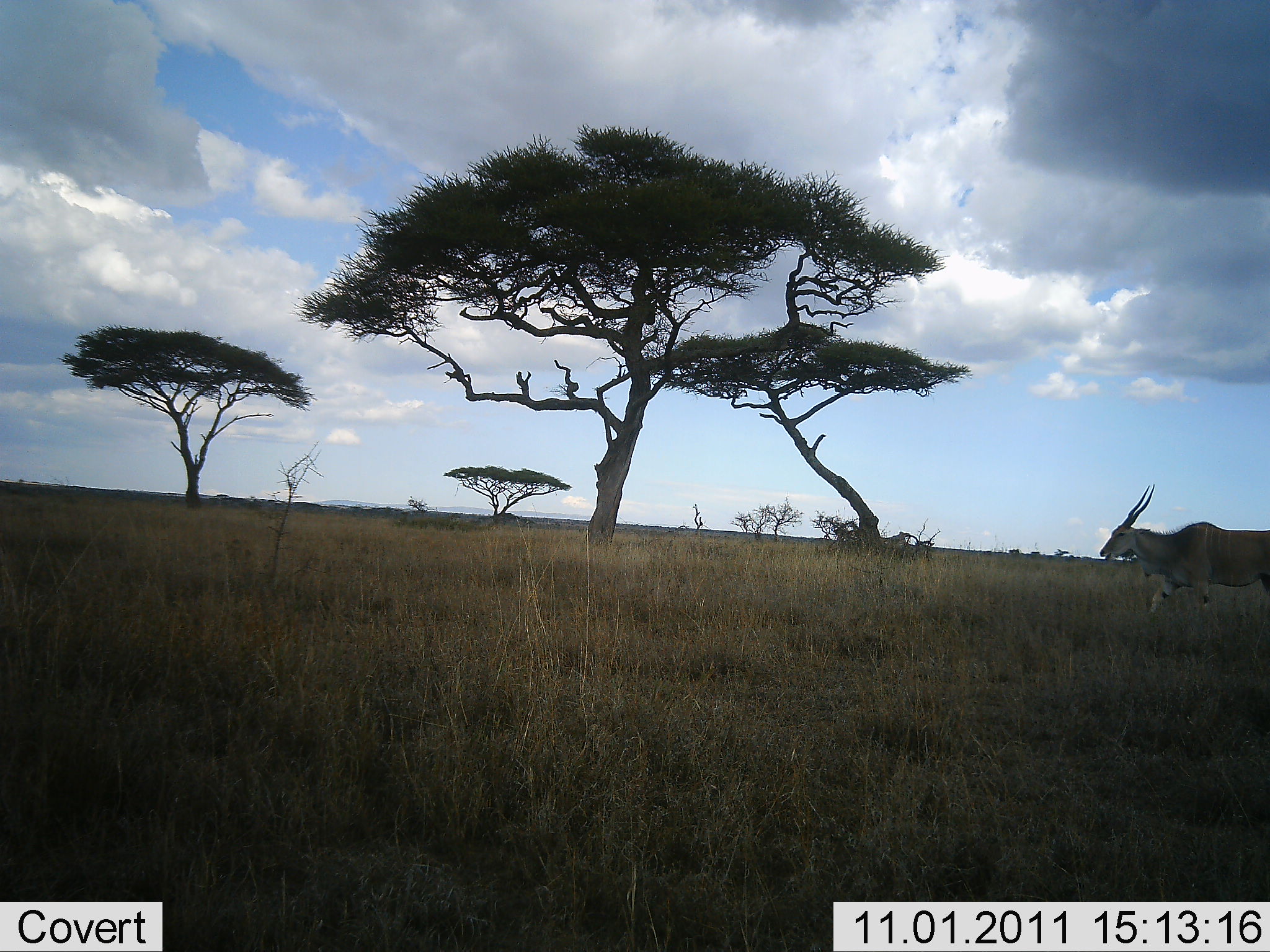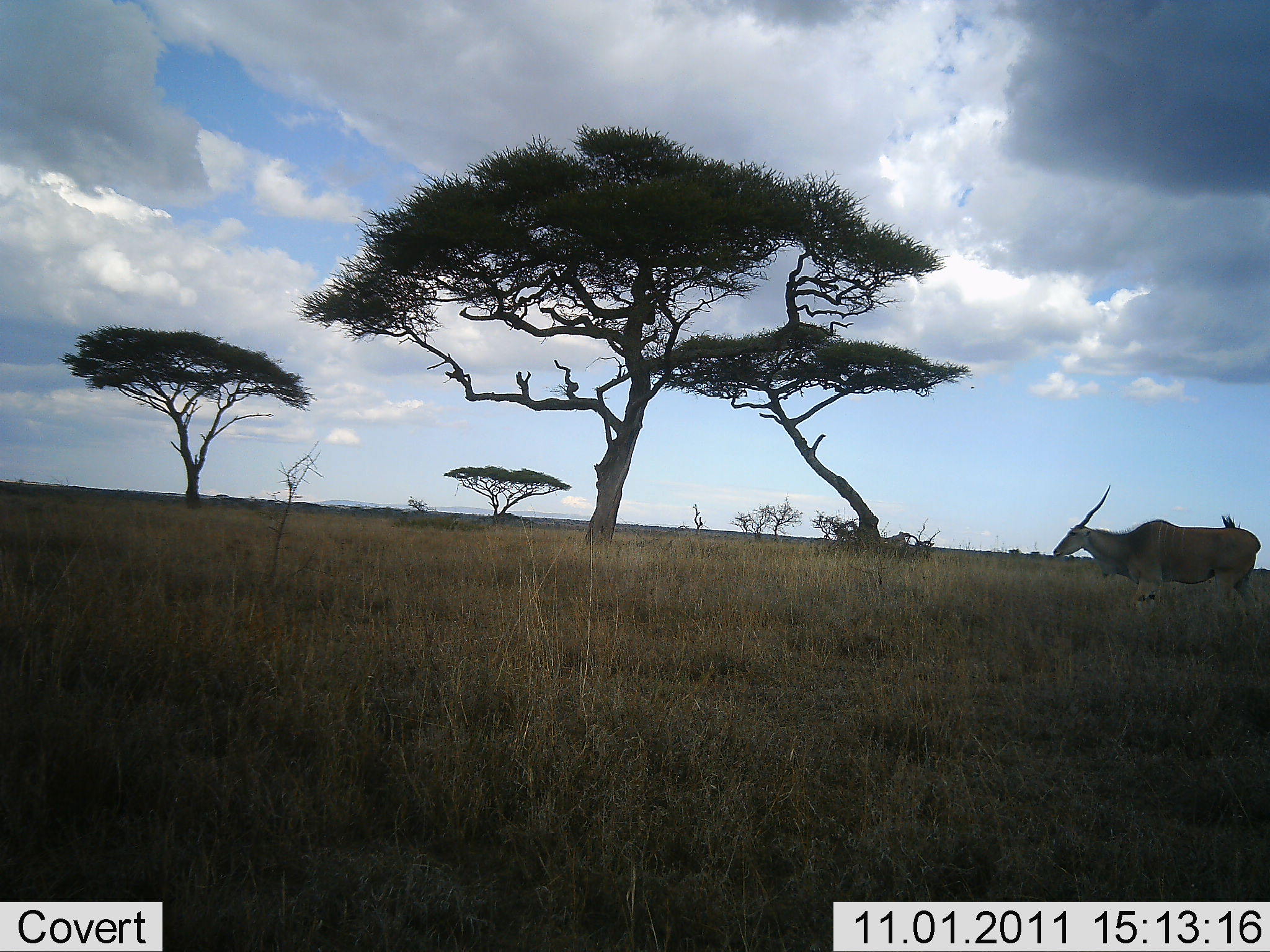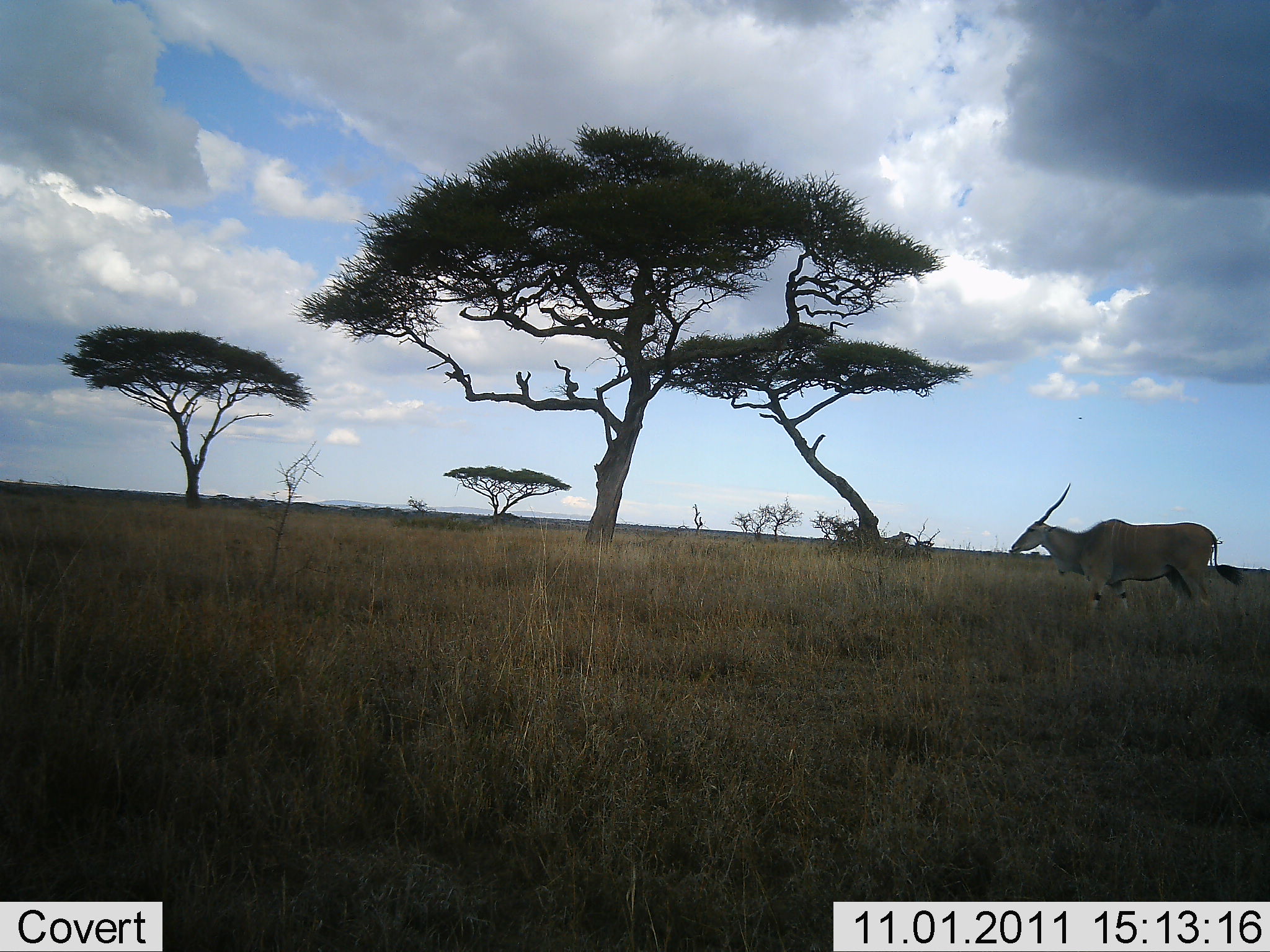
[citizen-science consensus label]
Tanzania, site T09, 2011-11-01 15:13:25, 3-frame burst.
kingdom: Animalia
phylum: Chordata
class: Mammalia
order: Artiodactyla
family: Bovidae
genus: Tragelaphus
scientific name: Tragelaphus oryx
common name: eland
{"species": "eland (Tragelaphus oryx)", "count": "1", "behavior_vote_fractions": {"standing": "0%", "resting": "0%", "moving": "100%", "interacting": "0%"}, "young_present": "0%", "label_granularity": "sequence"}